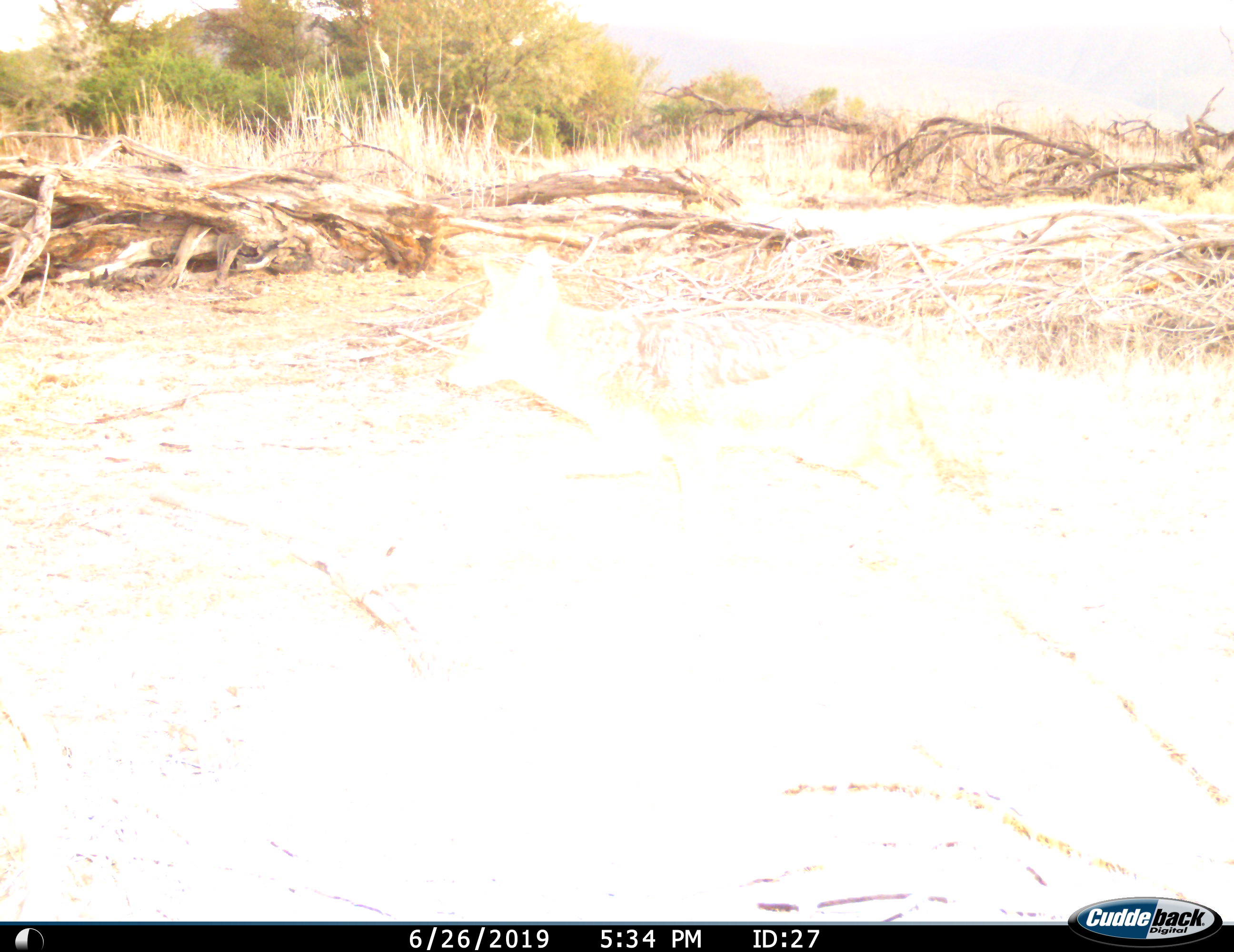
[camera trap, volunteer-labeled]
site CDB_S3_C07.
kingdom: Animalia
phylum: Chordata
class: Mammalia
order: Carnivora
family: Canidae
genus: Lupulella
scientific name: Lupulella mesomelas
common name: black-backed jackal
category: jackalblackbacked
Jackalblackbacked (black-backed jackal) (Lupulella mesomelas), count 1. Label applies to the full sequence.